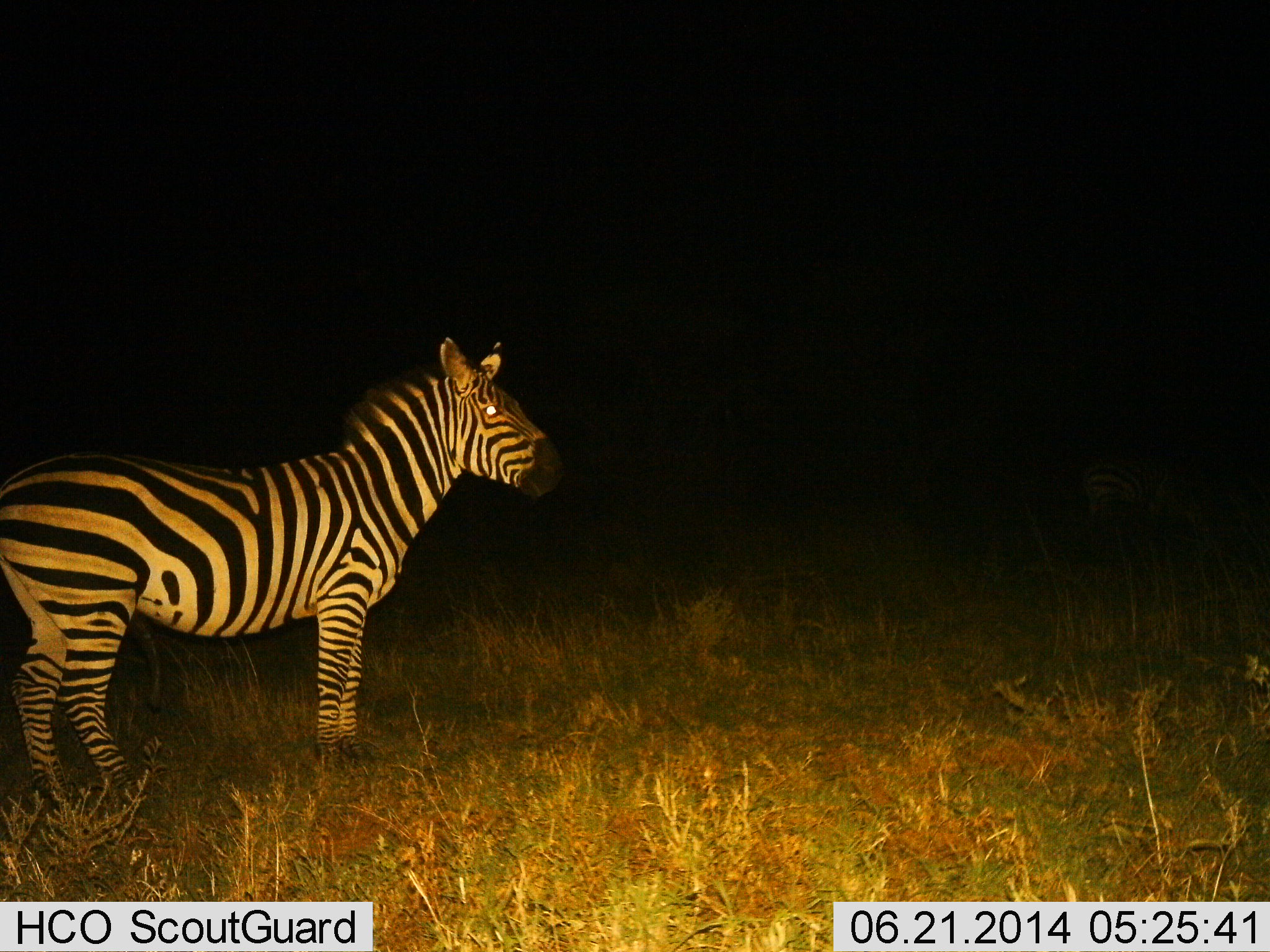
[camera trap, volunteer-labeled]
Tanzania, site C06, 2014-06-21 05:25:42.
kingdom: Animalia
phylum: Chordata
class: Mammalia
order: Perissodactyla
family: Equidae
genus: Equus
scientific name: Equus quagga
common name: plains zebra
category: zebra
Zebra (plains zebra) (Equus quagga), count 1. Behavior (volunteer vote fractions): standing 100%, resting 0%, moving 0%, interacting 0%. Young present (vote fraction): 0%. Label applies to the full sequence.